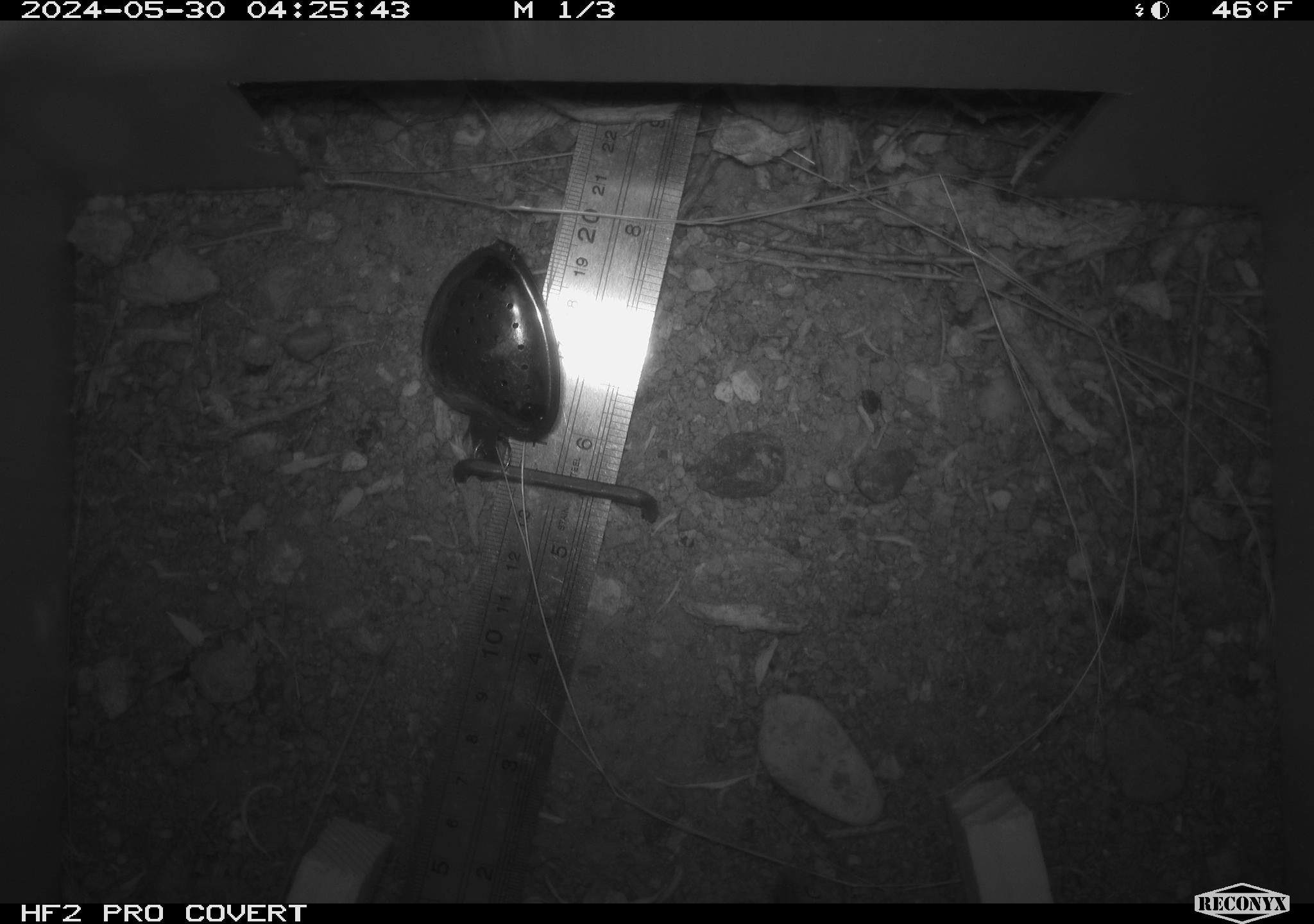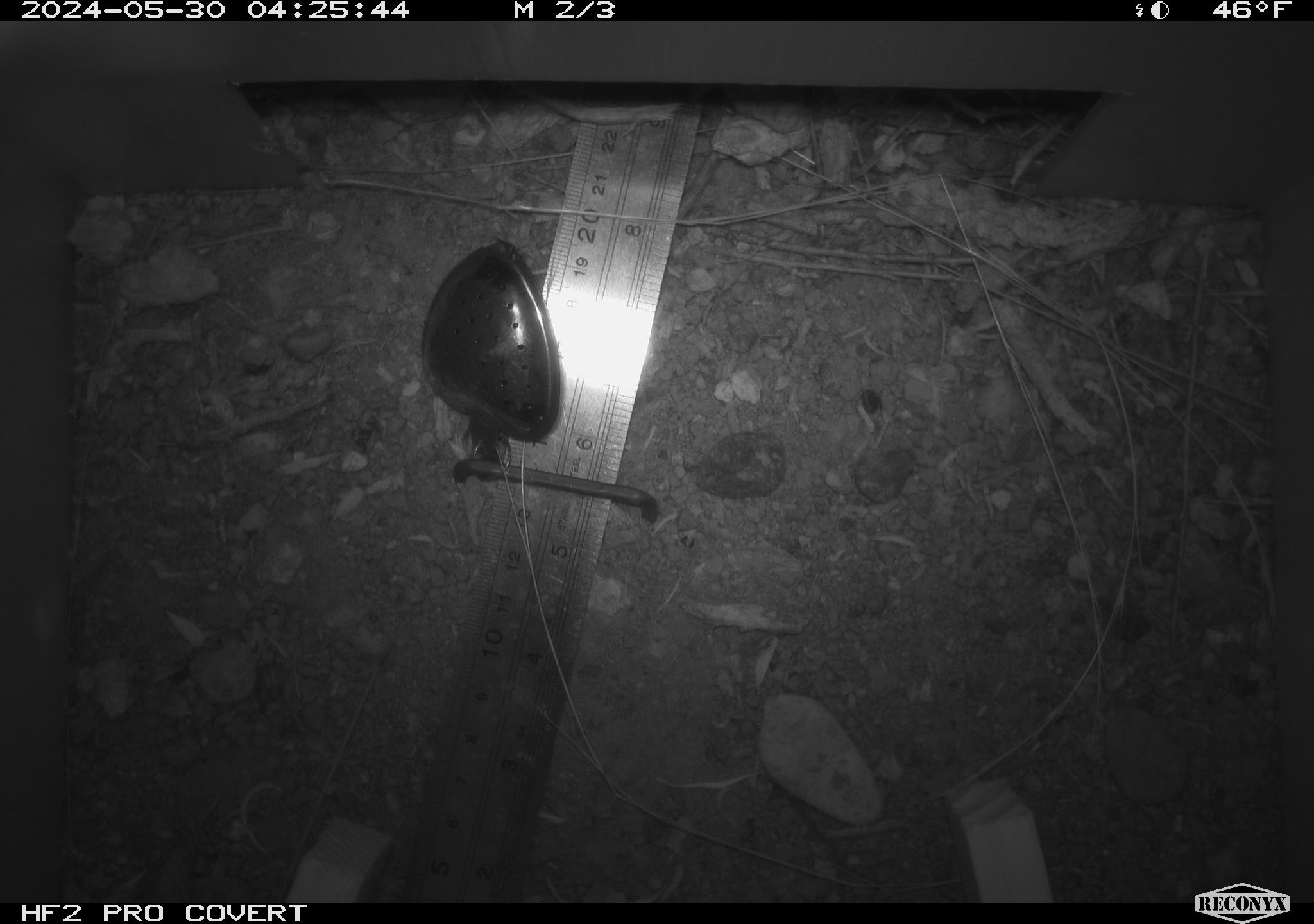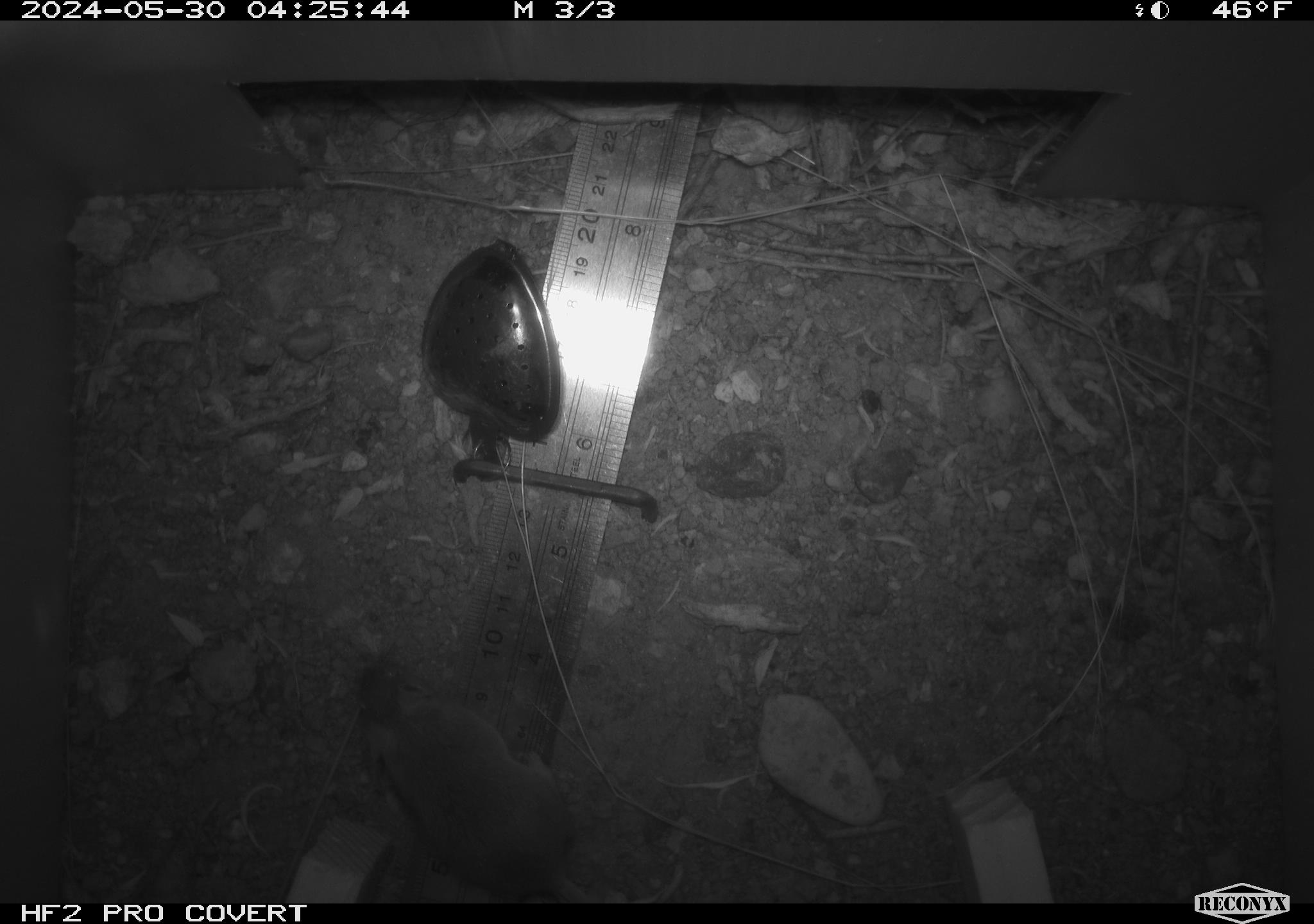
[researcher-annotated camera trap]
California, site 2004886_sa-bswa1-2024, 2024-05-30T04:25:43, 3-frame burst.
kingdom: Animalia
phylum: Chordata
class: Mammalia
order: Rodentia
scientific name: Rodentia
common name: mouse species